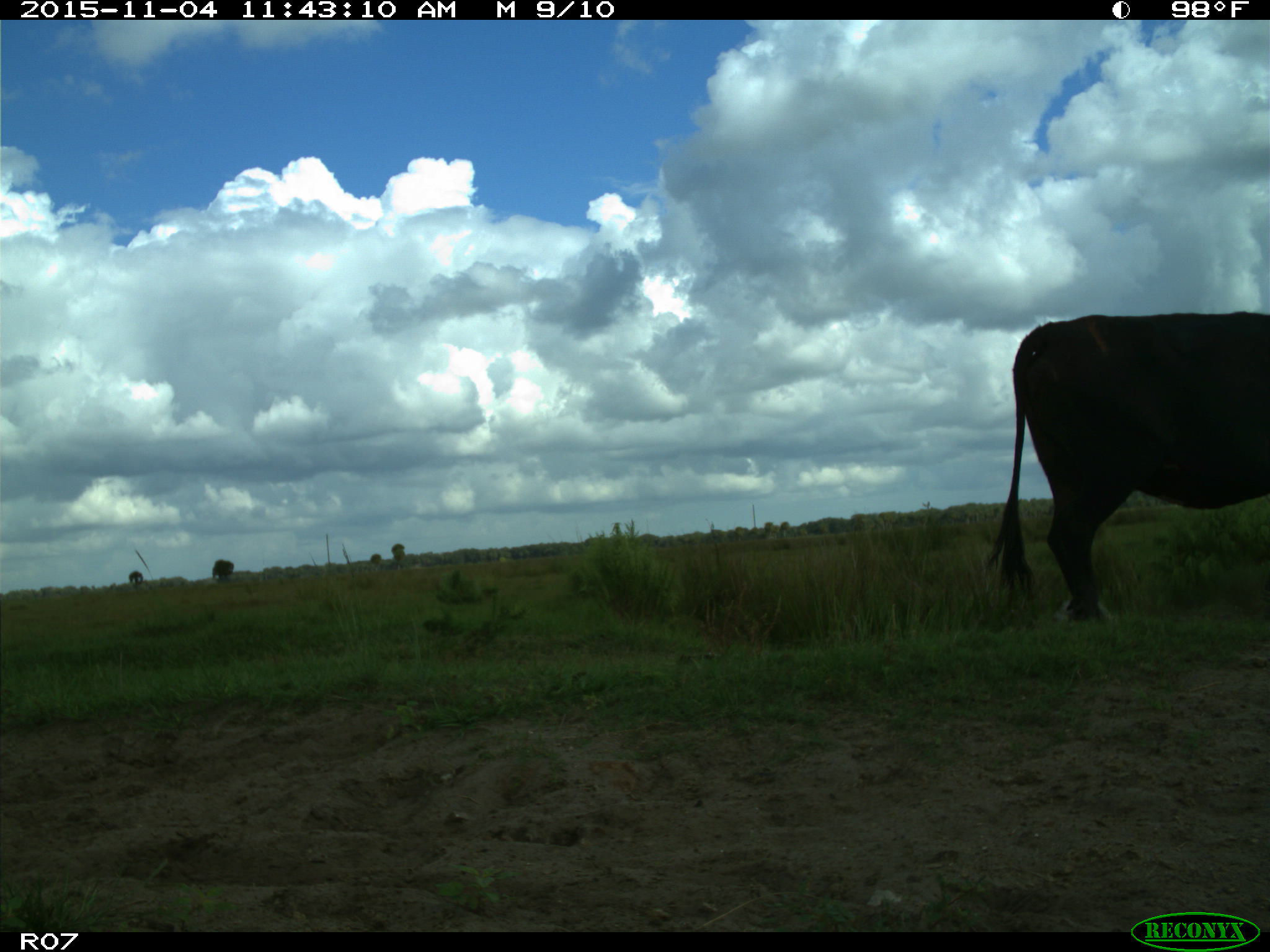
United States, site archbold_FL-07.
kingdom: Animalia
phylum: Chordata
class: Mammalia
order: Artiodactyla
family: Bovidae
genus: Bos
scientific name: Bos taurus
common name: domestic cow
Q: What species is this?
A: Bos taurus (domestic cow).